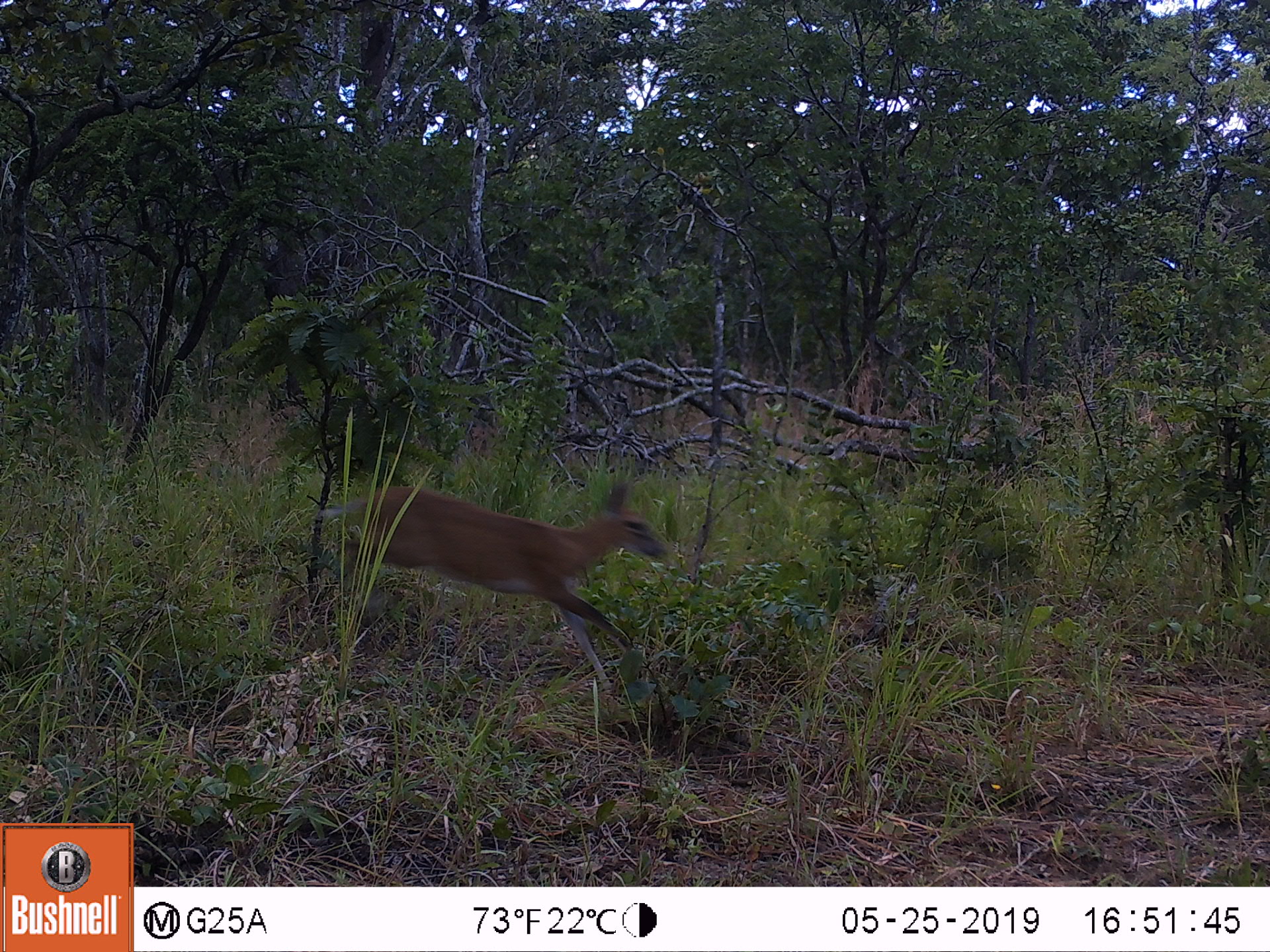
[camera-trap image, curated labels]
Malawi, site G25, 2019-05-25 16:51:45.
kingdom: Animalia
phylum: Chordata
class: Mammalia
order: Artiodactyla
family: Bovidae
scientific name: Antilopinae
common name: small antelope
Small antelope (Antilopinae), count 1.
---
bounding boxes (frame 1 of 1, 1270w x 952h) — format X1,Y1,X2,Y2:
small antelope: 307,474,679,718